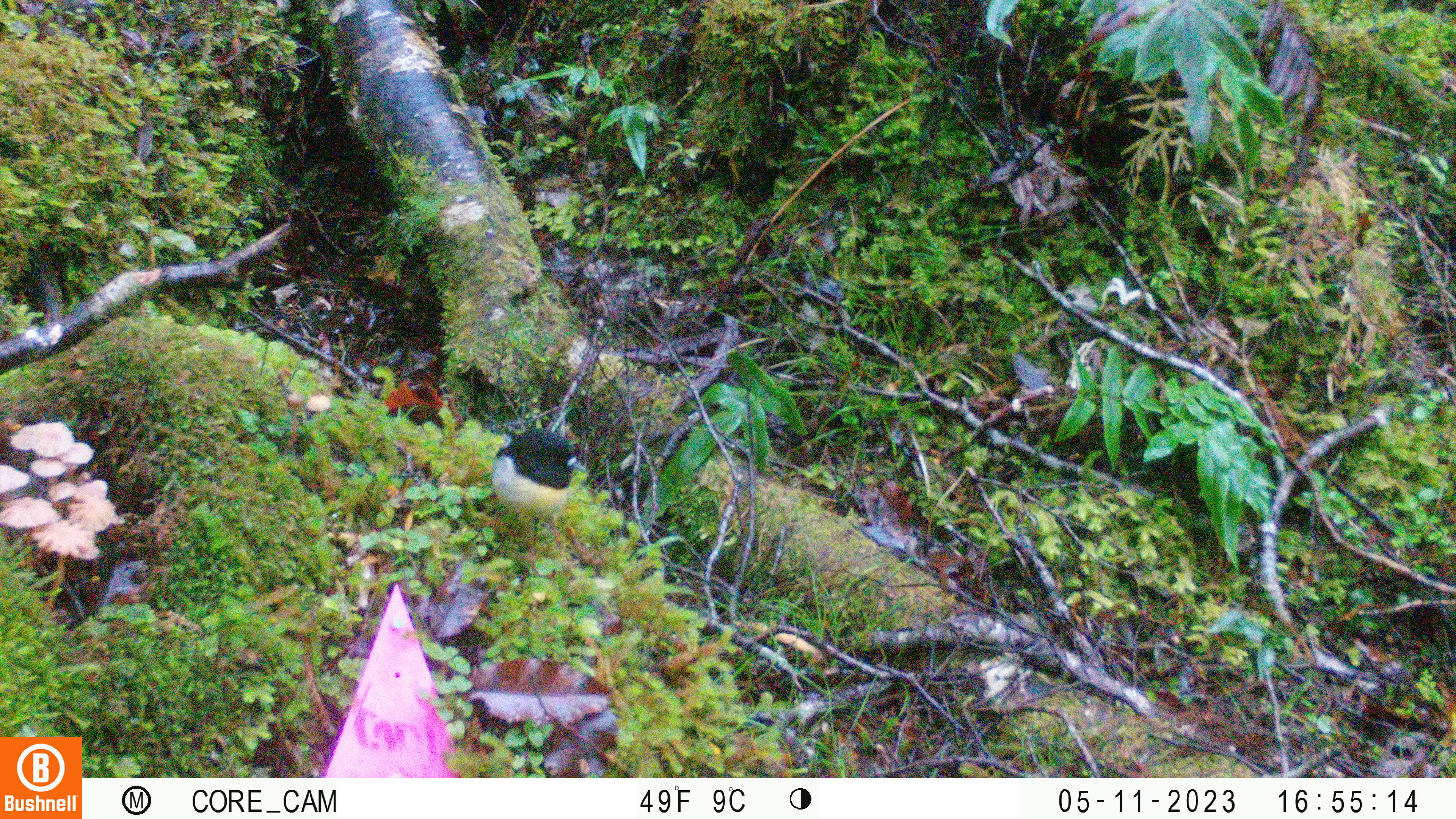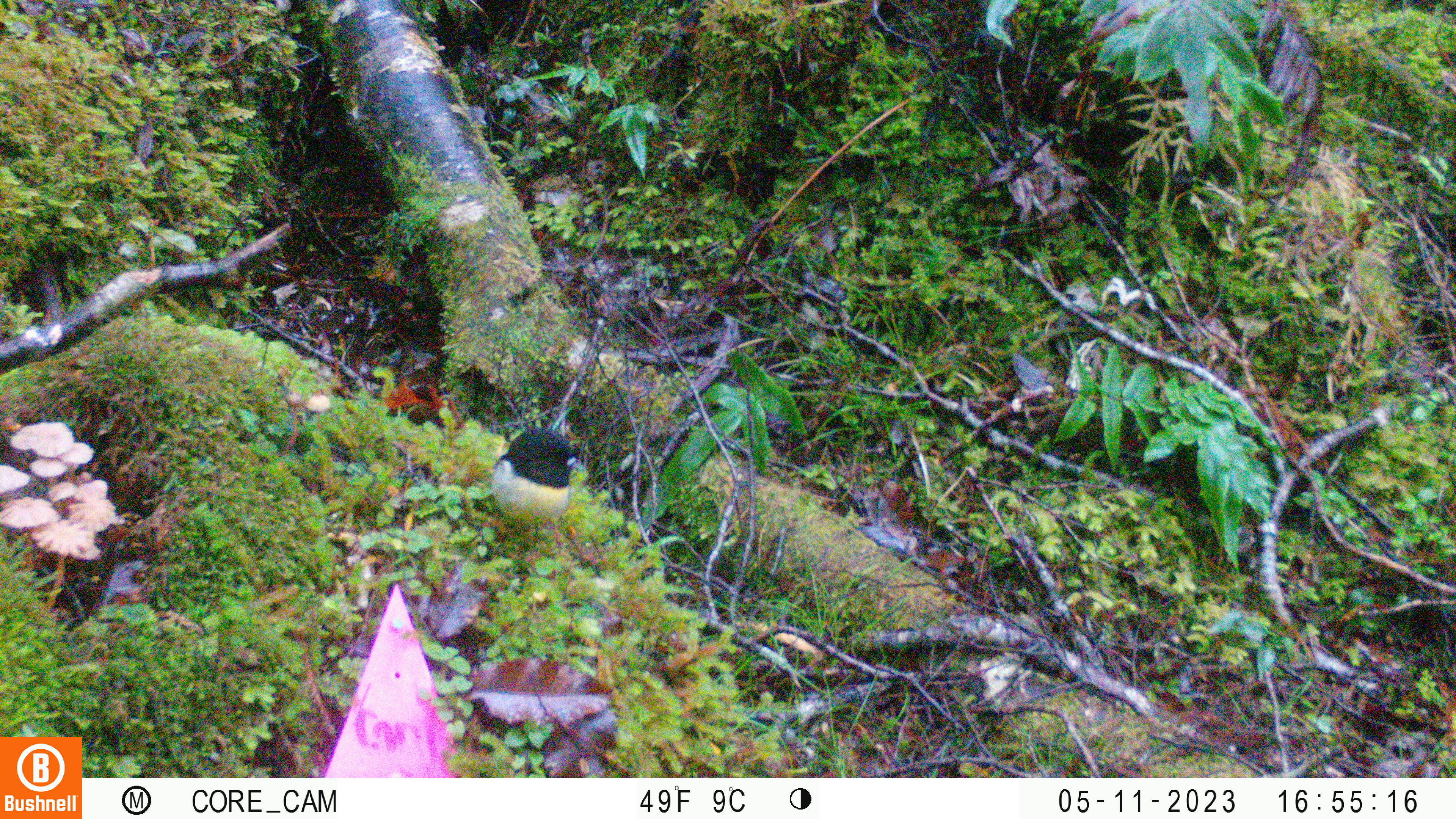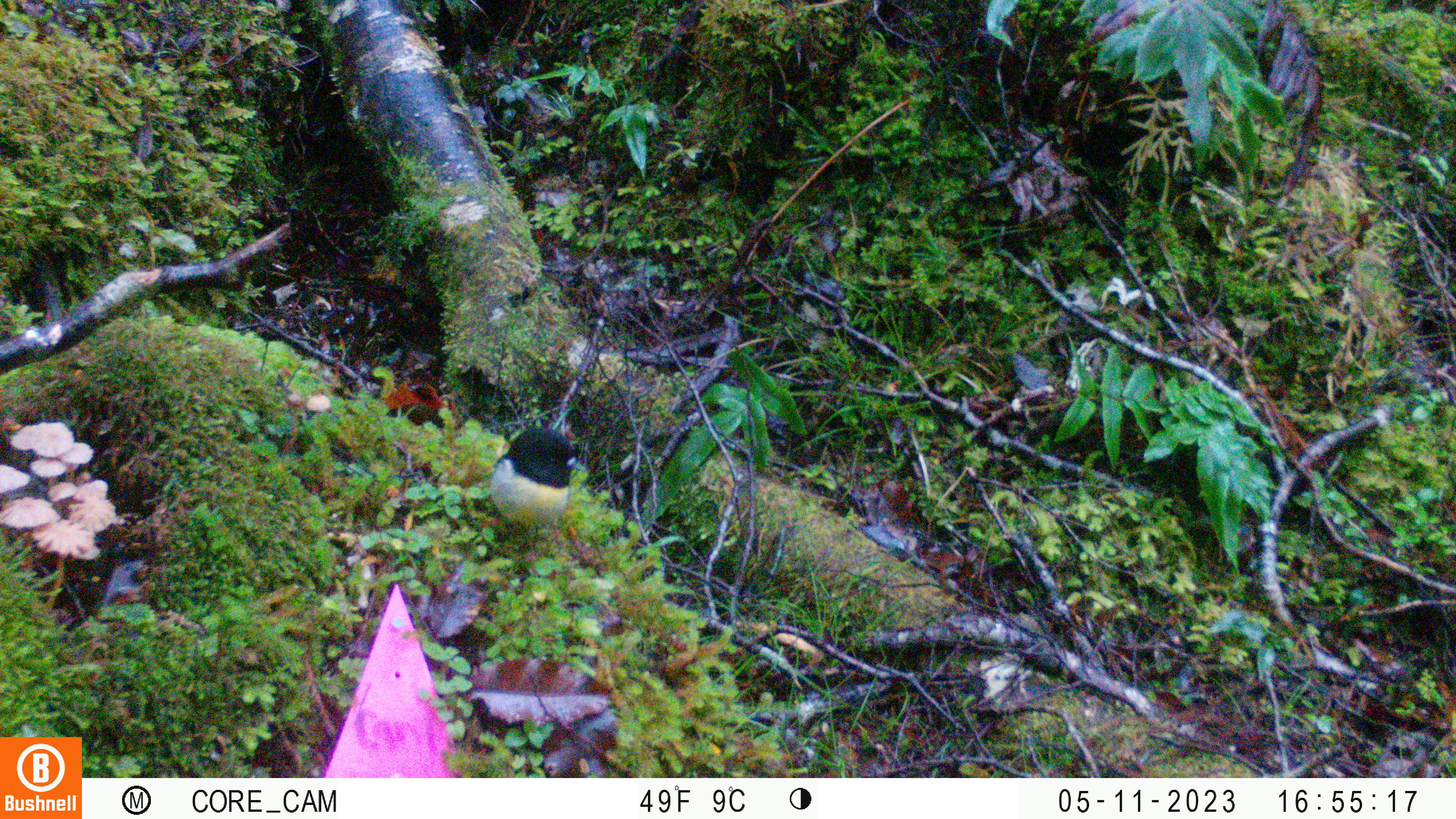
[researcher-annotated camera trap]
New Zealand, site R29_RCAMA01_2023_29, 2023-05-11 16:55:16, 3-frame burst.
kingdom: Animalia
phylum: Chordata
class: Aves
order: Passeriformes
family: Petroicidae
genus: Petroica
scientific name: Petroica macrocephala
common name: tomtit